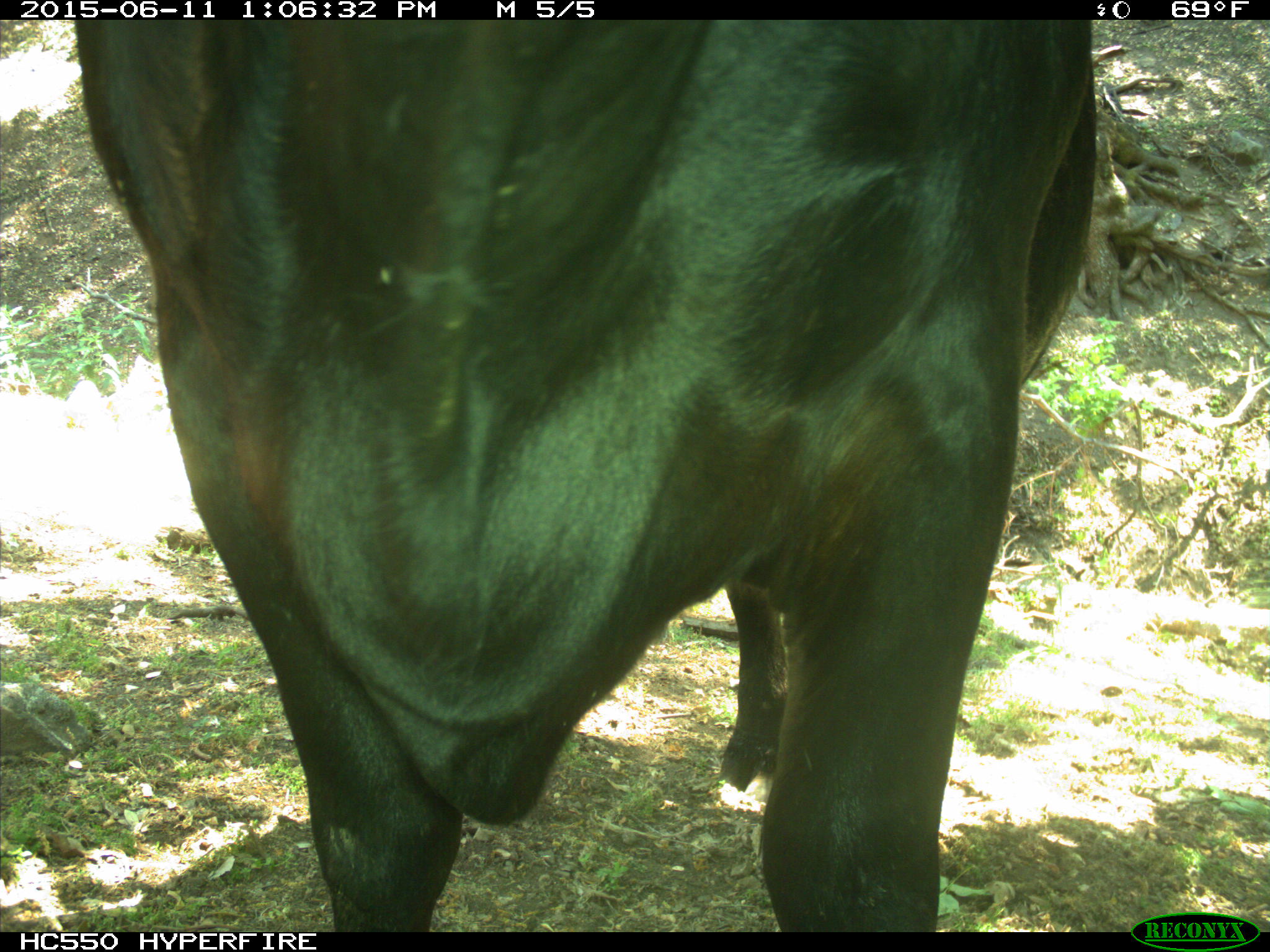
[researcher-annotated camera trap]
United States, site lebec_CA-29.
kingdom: Animalia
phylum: Chordata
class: Mammalia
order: Artiodactyla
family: Bovidae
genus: Bos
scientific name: Bos taurus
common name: domestic cow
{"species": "Bos taurus (domestic cow)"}